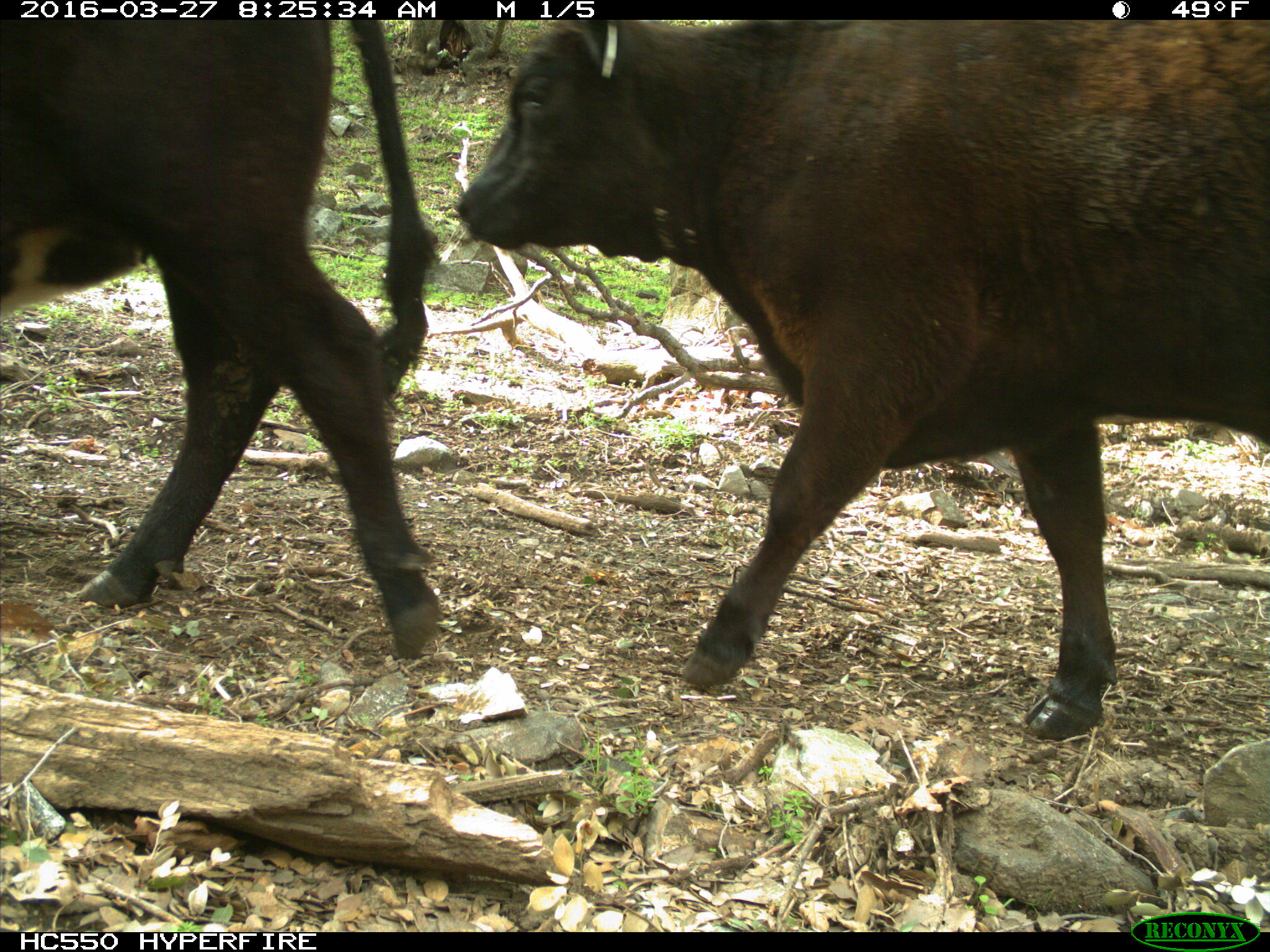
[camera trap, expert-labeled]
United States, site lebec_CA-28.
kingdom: Animalia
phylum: Chordata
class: Mammalia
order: Artiodactyla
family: Bovidae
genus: Bos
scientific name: Bos taurus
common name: domestic cow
Bos taurus (domestic cow).